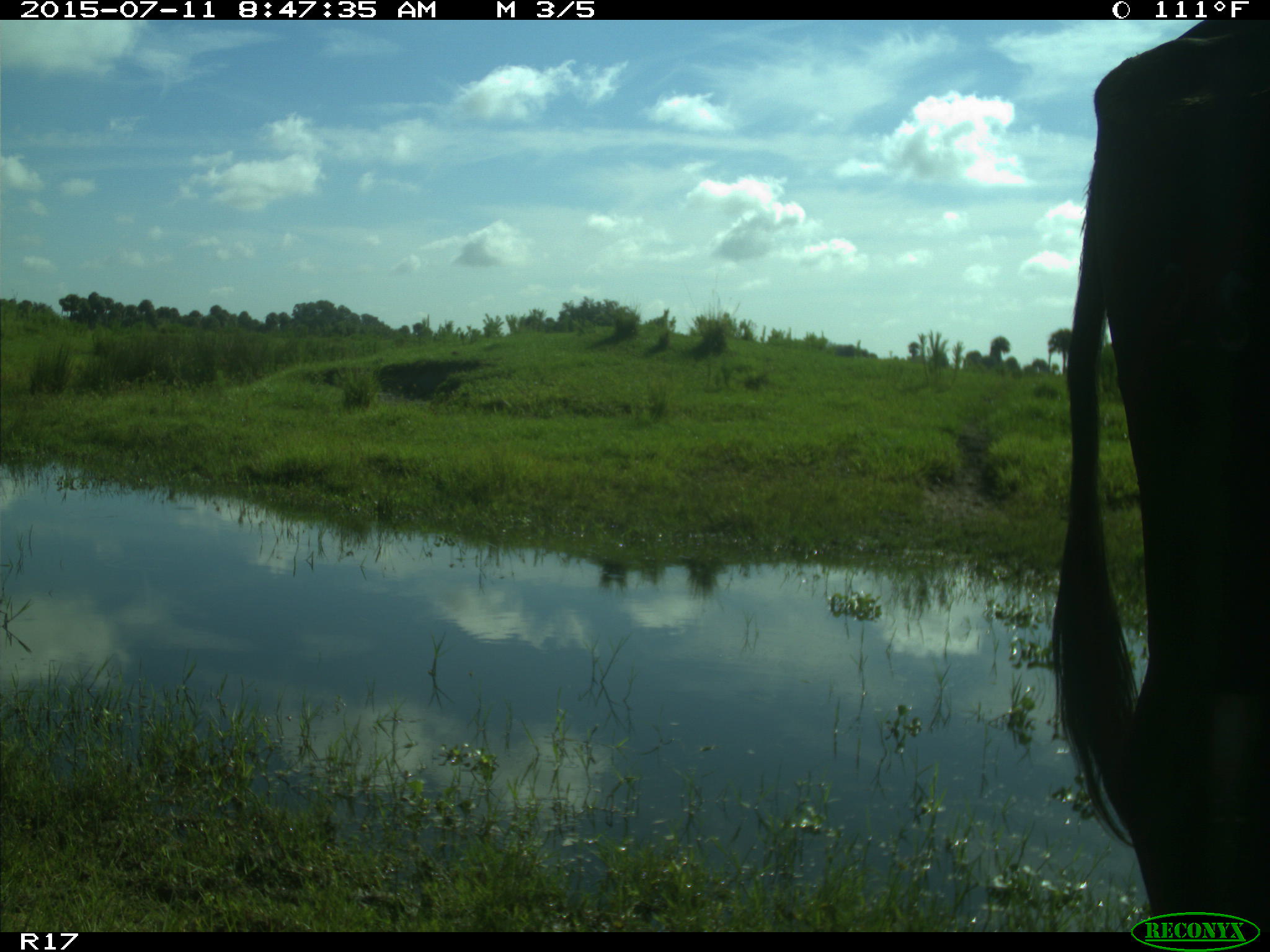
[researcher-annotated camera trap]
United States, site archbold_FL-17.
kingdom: Animalia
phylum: Chordata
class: Mammalia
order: Artiodactyla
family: Bovidae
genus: Bos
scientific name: Bos taurus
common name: domestic cow